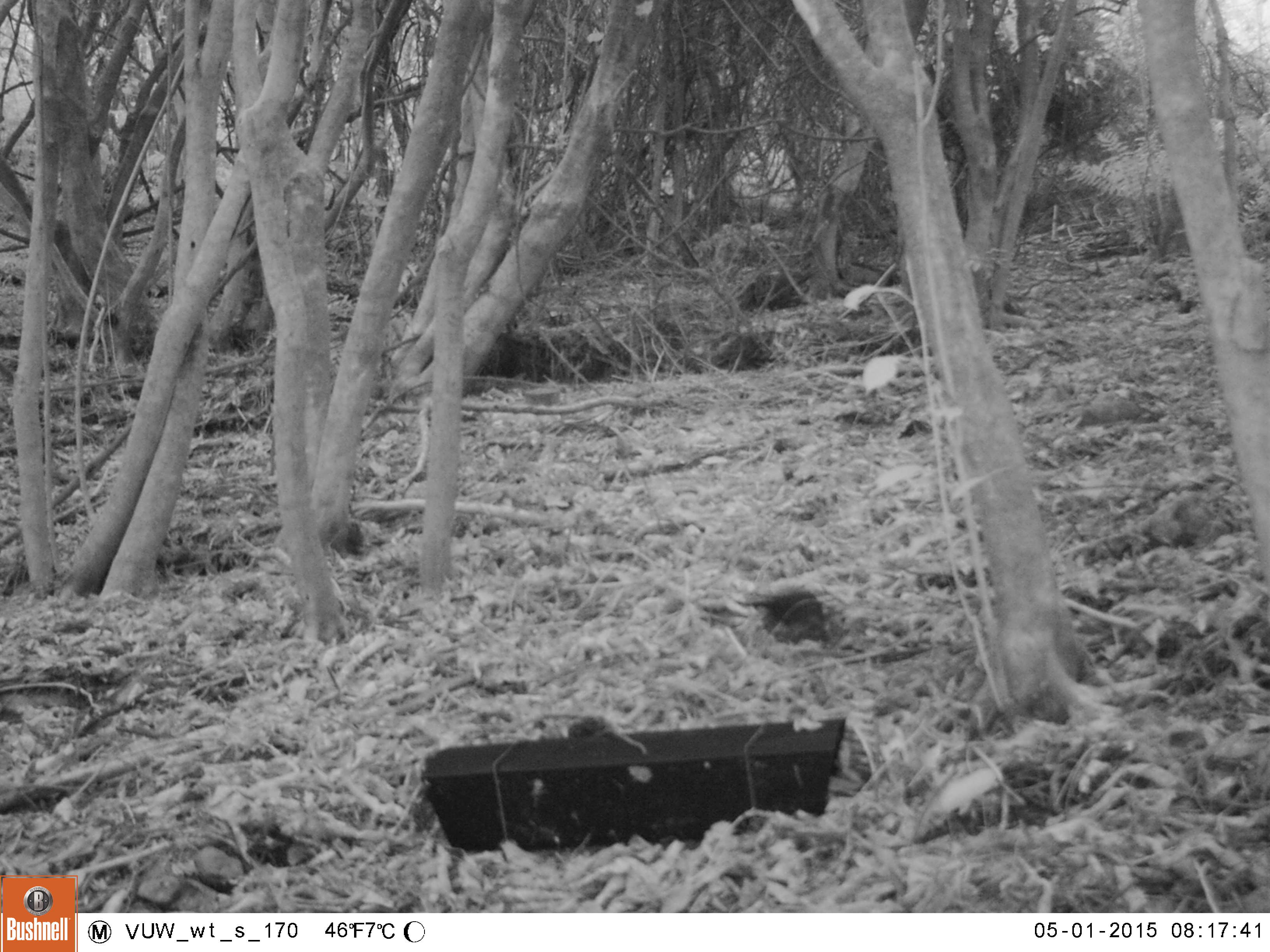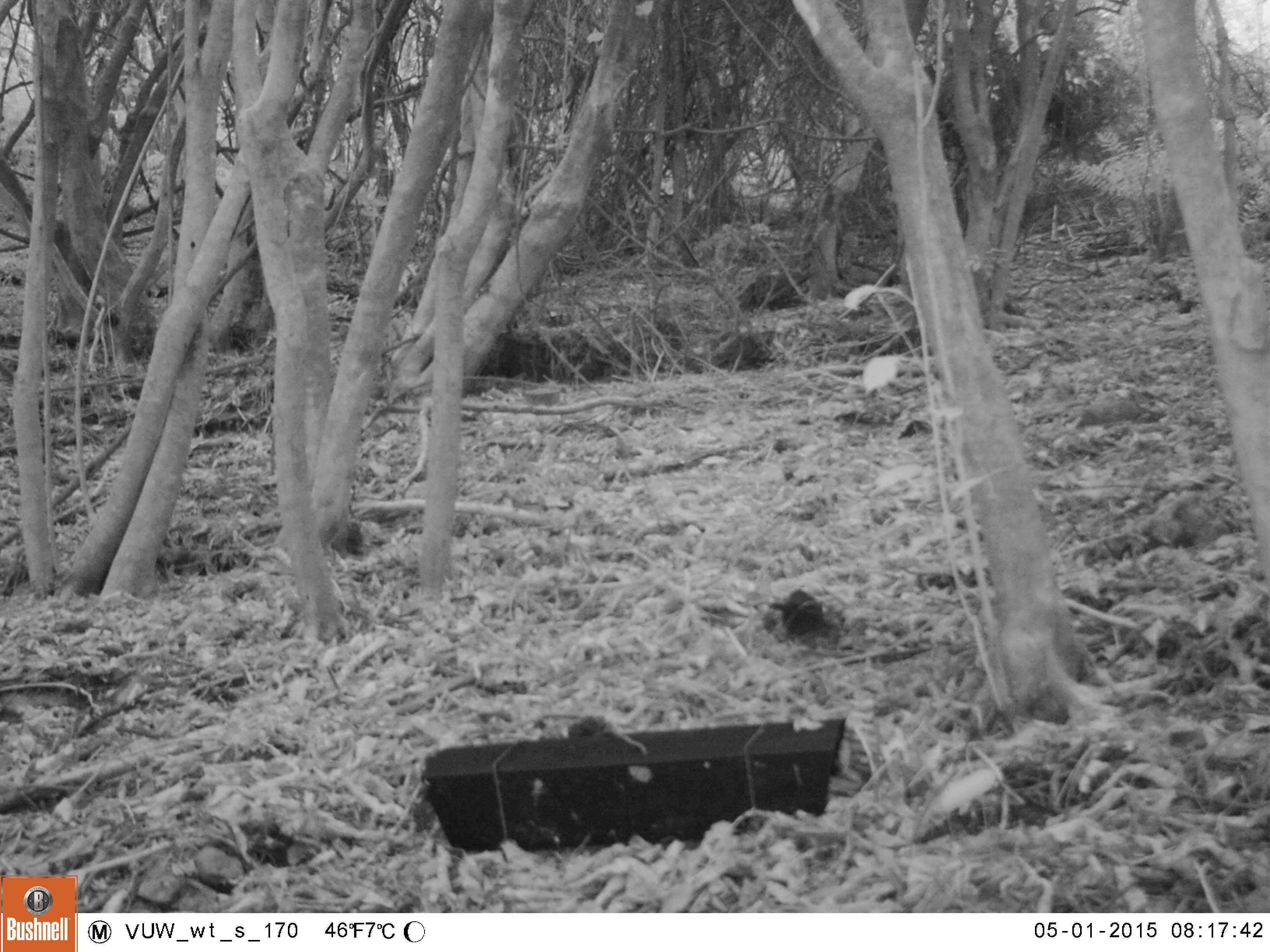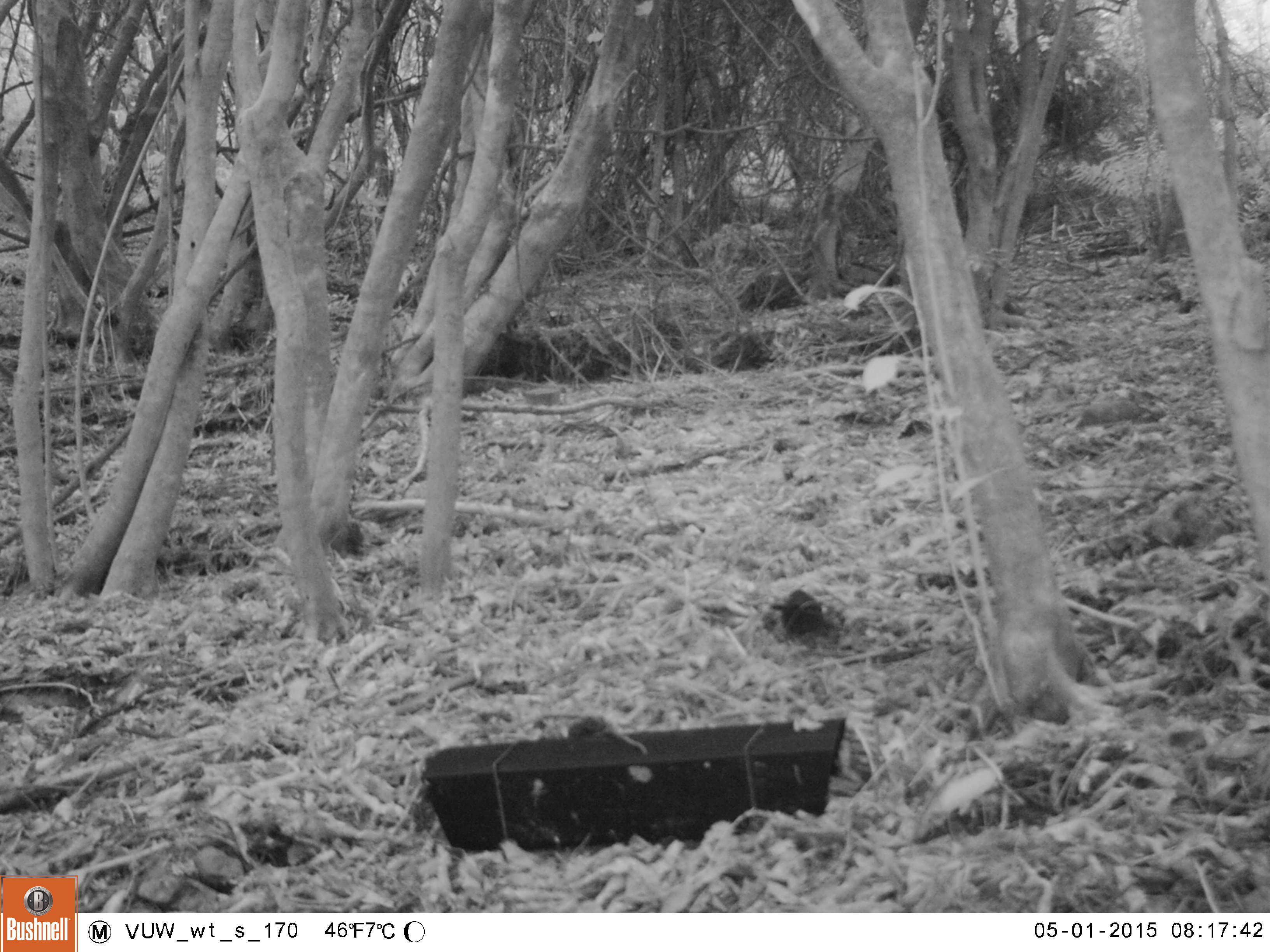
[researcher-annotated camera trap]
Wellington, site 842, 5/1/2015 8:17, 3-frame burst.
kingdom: Animalia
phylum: Chordata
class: Aves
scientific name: Aves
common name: bird